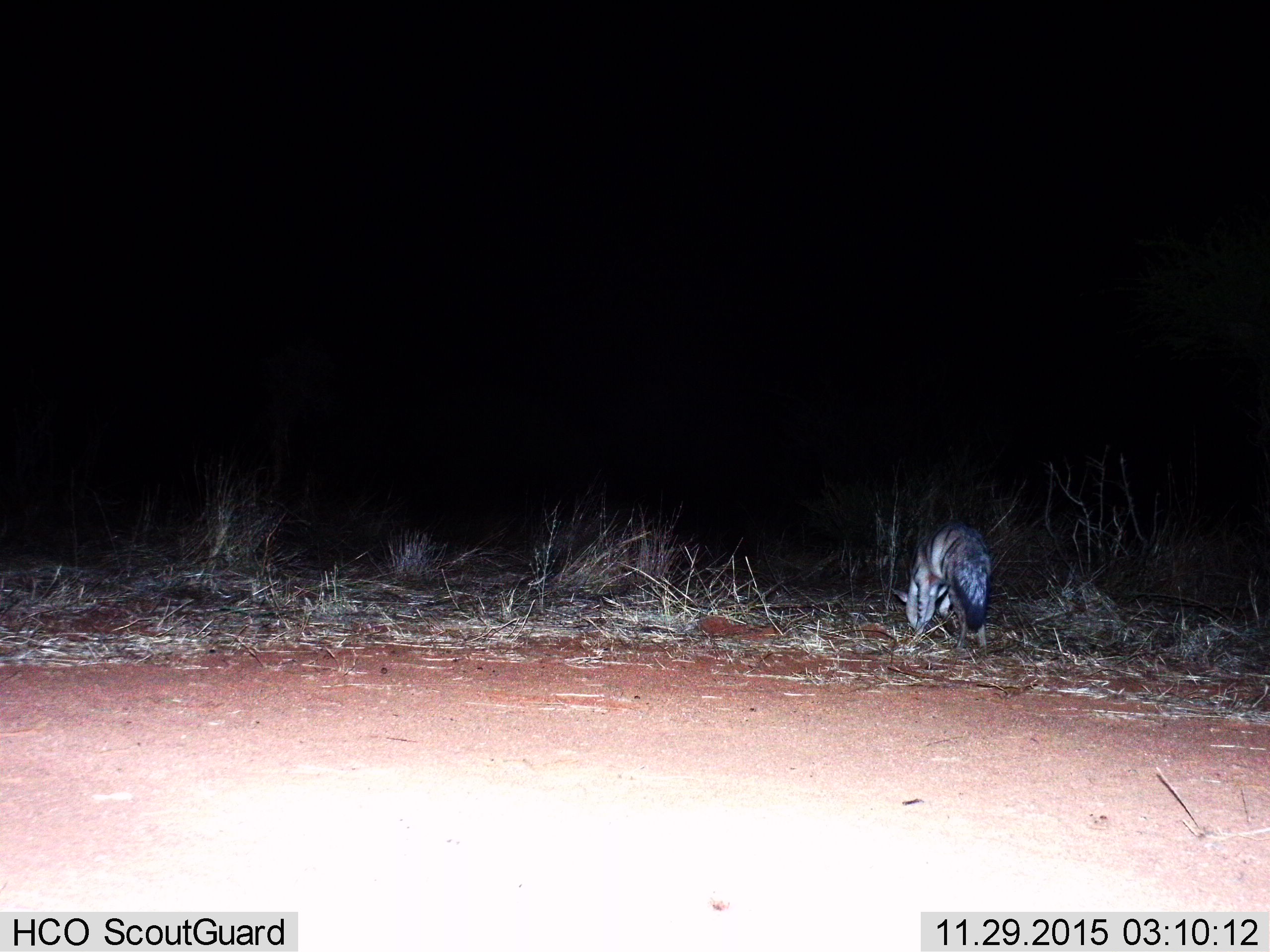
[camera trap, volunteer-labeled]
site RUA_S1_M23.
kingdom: Animalia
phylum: Chordata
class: Mammalia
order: Carnivora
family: Hyaenidae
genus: Proteles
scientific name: Proteles cristatus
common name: aardwolf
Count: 1.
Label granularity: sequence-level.